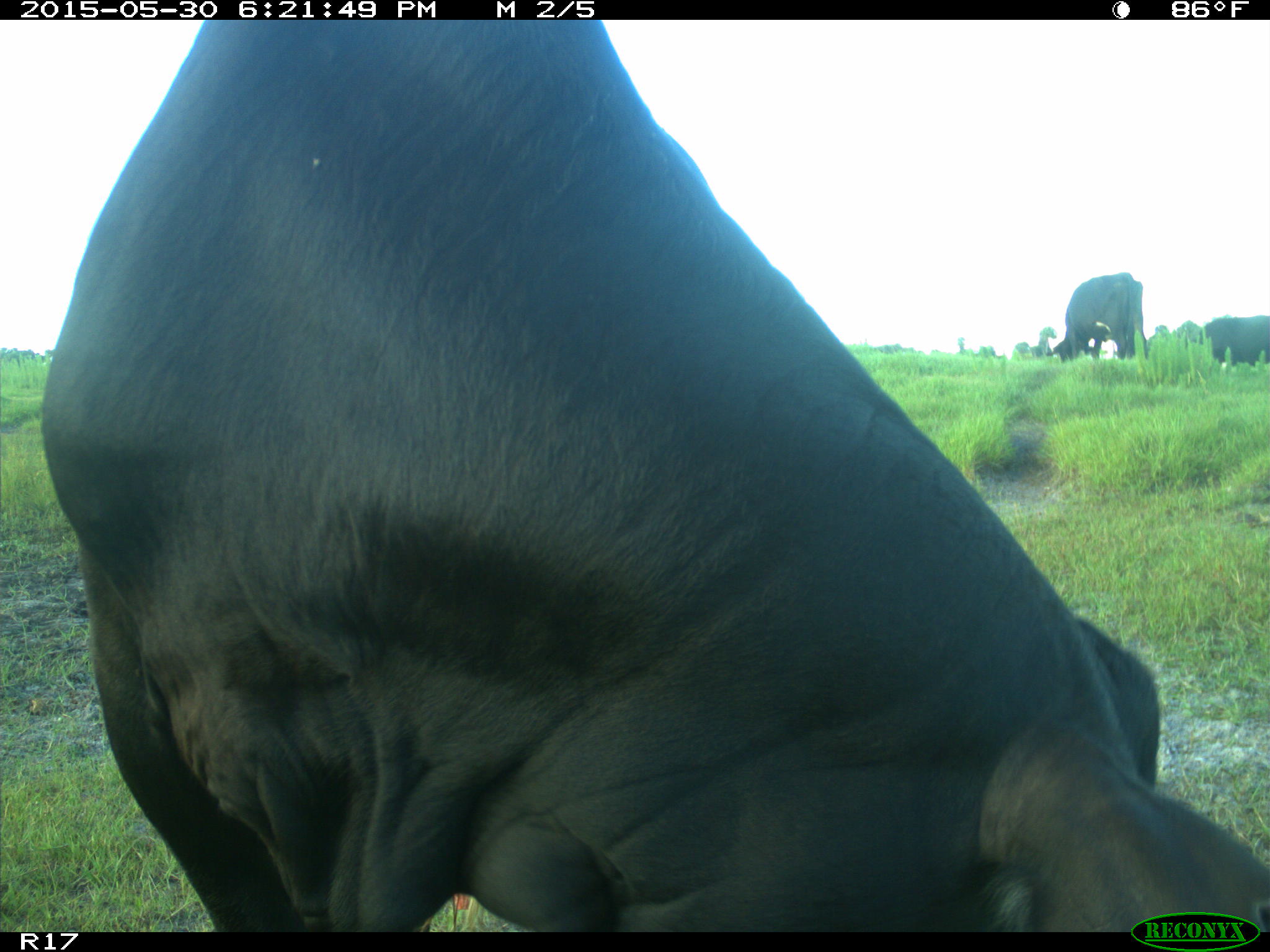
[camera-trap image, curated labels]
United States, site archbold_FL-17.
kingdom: Animalia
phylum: Chordata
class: Mammalia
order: Artiodactyla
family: Bovidae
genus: Bos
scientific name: Bos taurus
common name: domestic cow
Bos taurus (domestic cow).